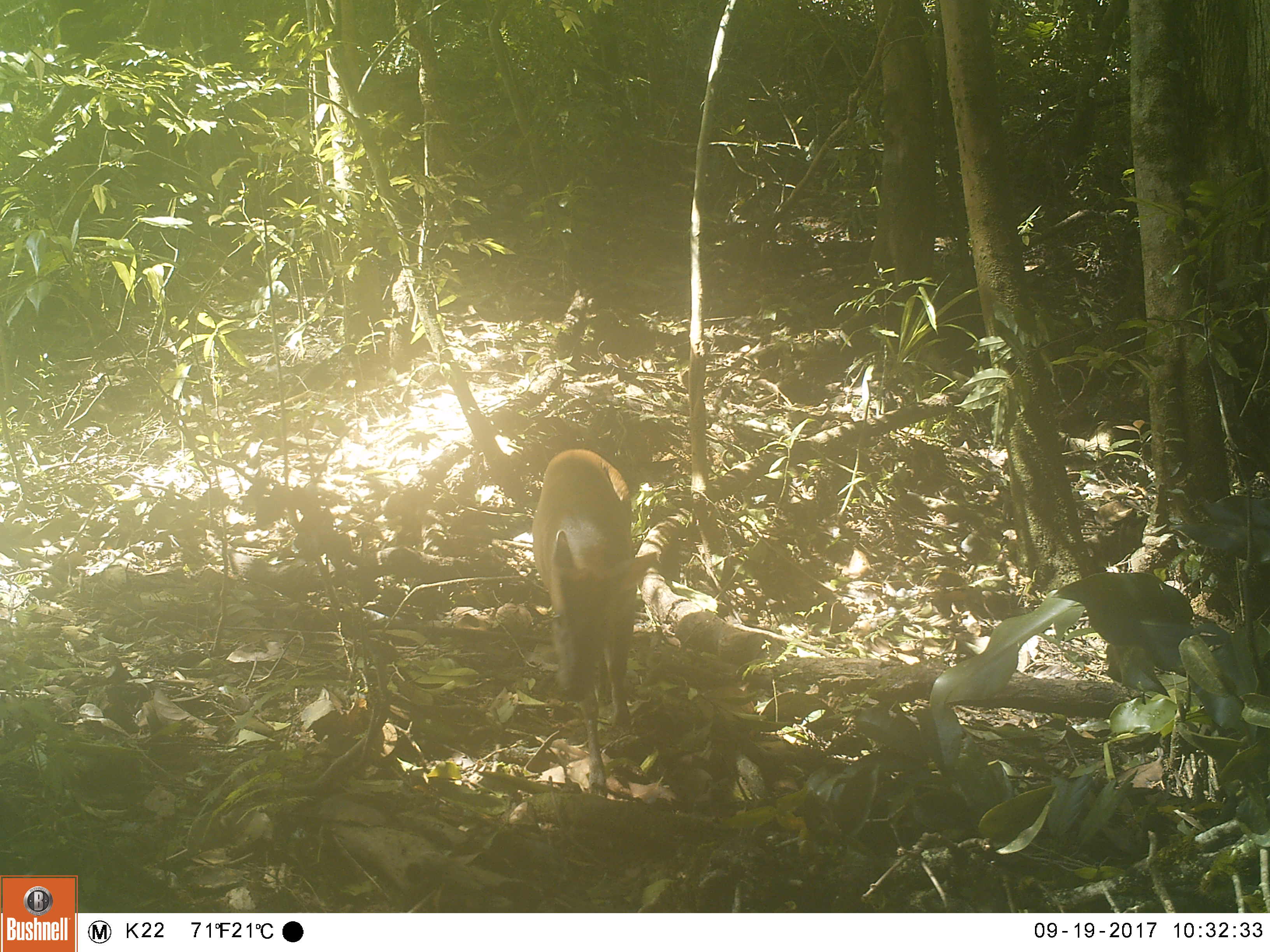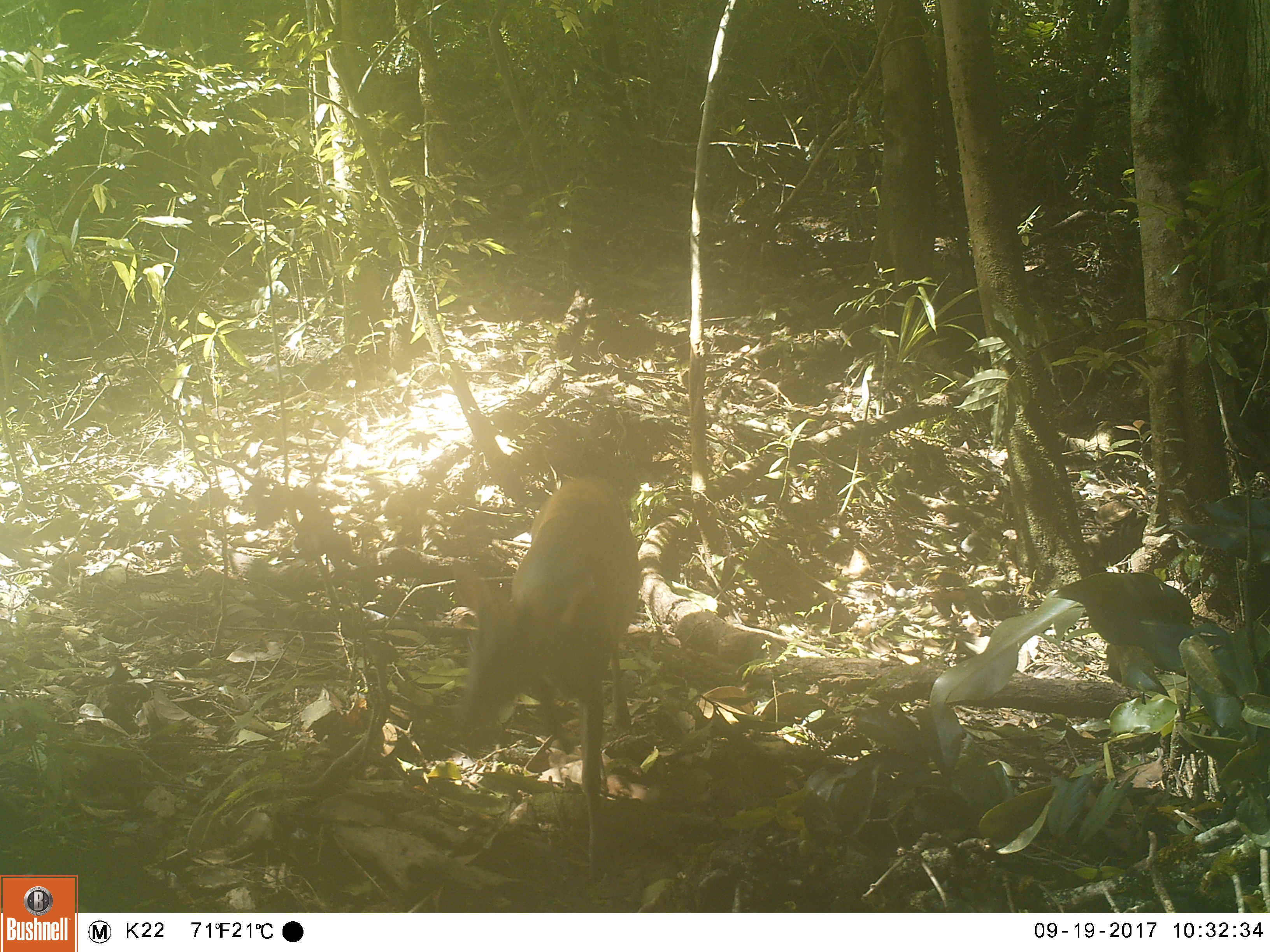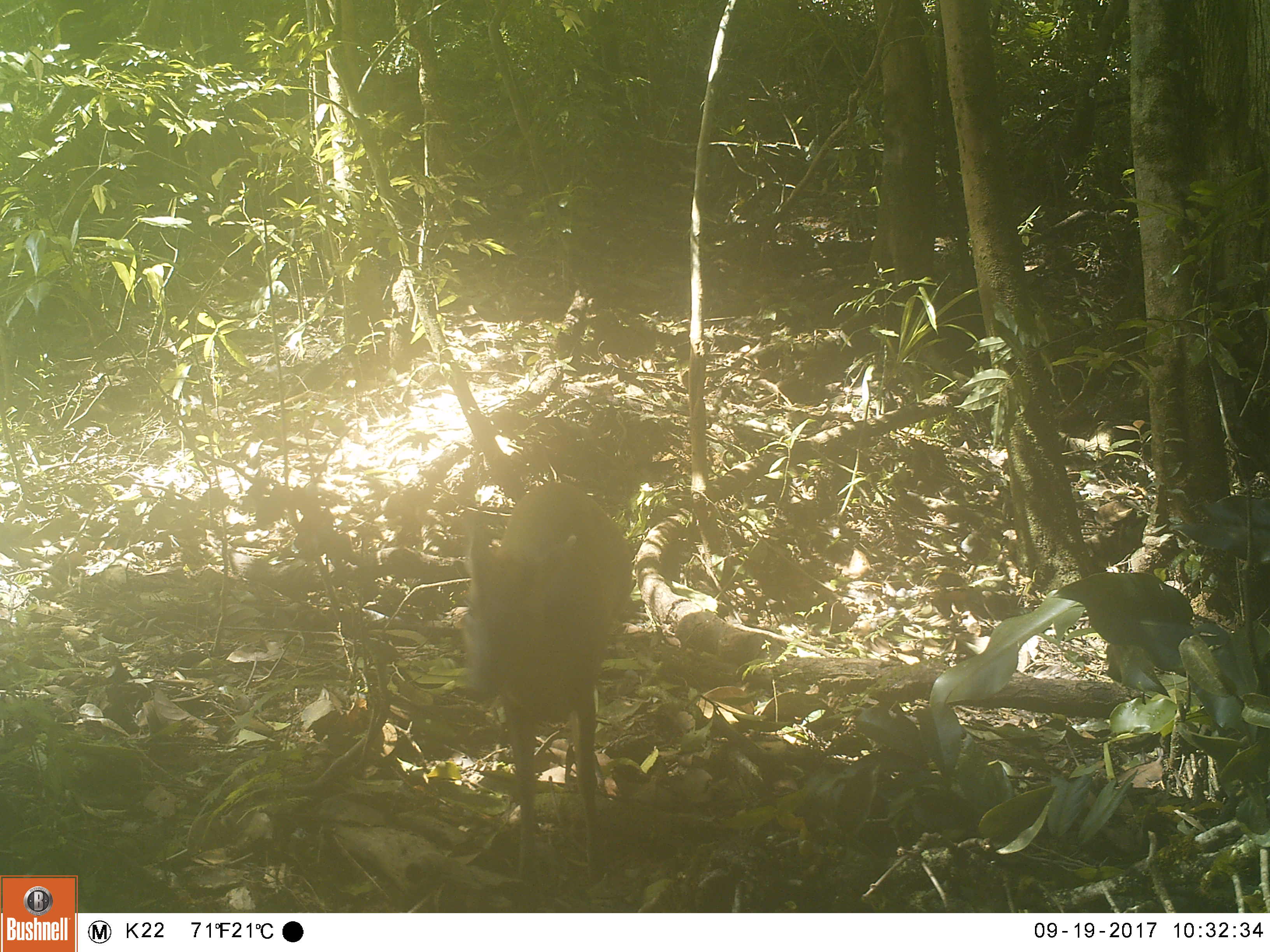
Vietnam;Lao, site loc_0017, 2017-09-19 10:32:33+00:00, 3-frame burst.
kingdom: Animalia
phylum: Chordata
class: Mammalia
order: Artiodactyla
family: Cervidae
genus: Muntiacus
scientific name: Muntiacus rooseveltorum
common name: roosevelt's muntjac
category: roosevelts muntjac group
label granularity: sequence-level